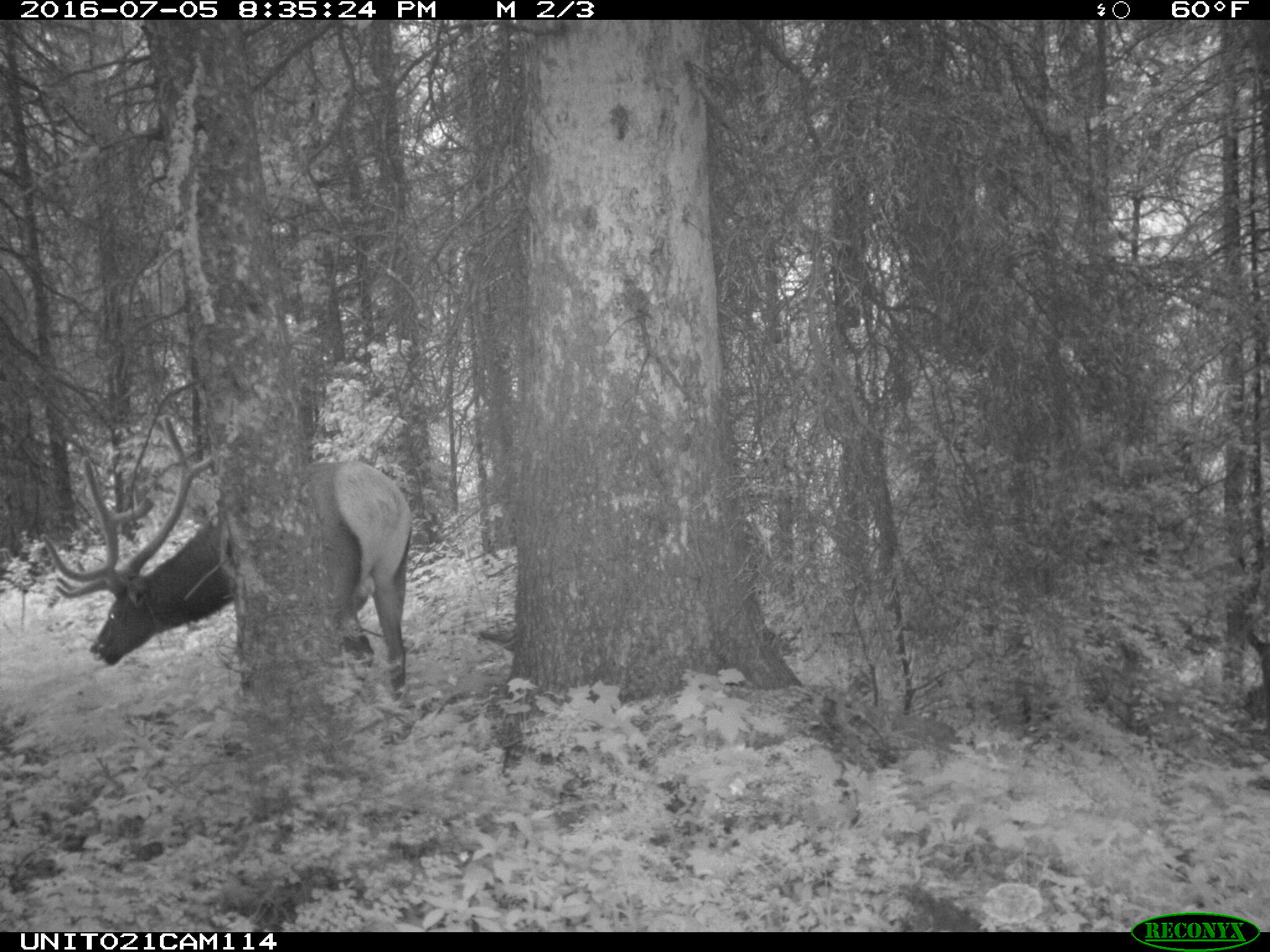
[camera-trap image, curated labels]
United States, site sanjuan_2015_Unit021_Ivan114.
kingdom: Animalia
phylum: Chordata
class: Mammalia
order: Artiodactyla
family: Cervidae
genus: Cervus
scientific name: Cervus elaphus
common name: red deer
Cervus elaphus (red deer).